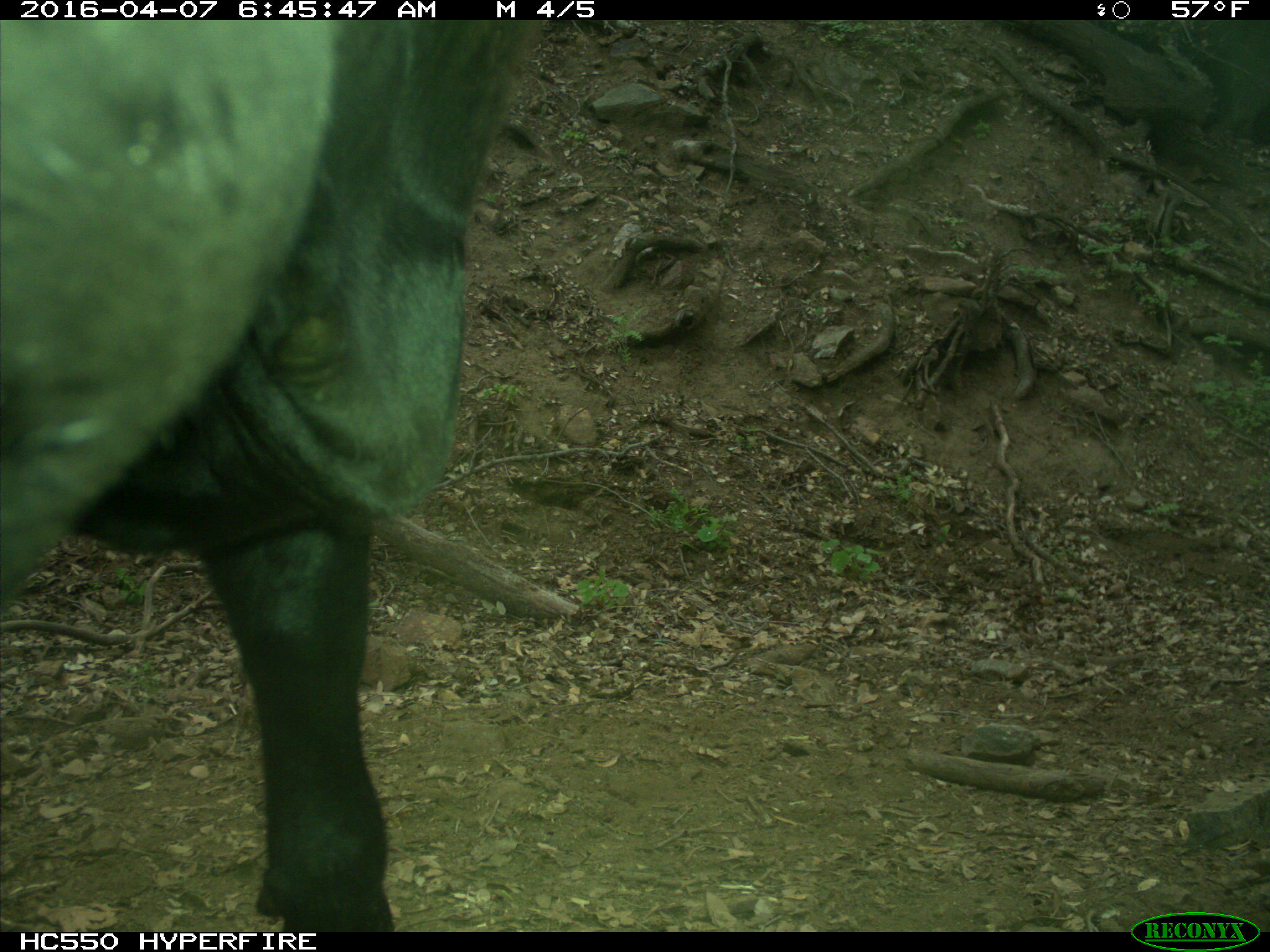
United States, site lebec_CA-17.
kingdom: Animalia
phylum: Chordata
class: Mammalia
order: Artiodactyla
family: Bovidae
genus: Bos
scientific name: Bos taurus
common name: domestic cow